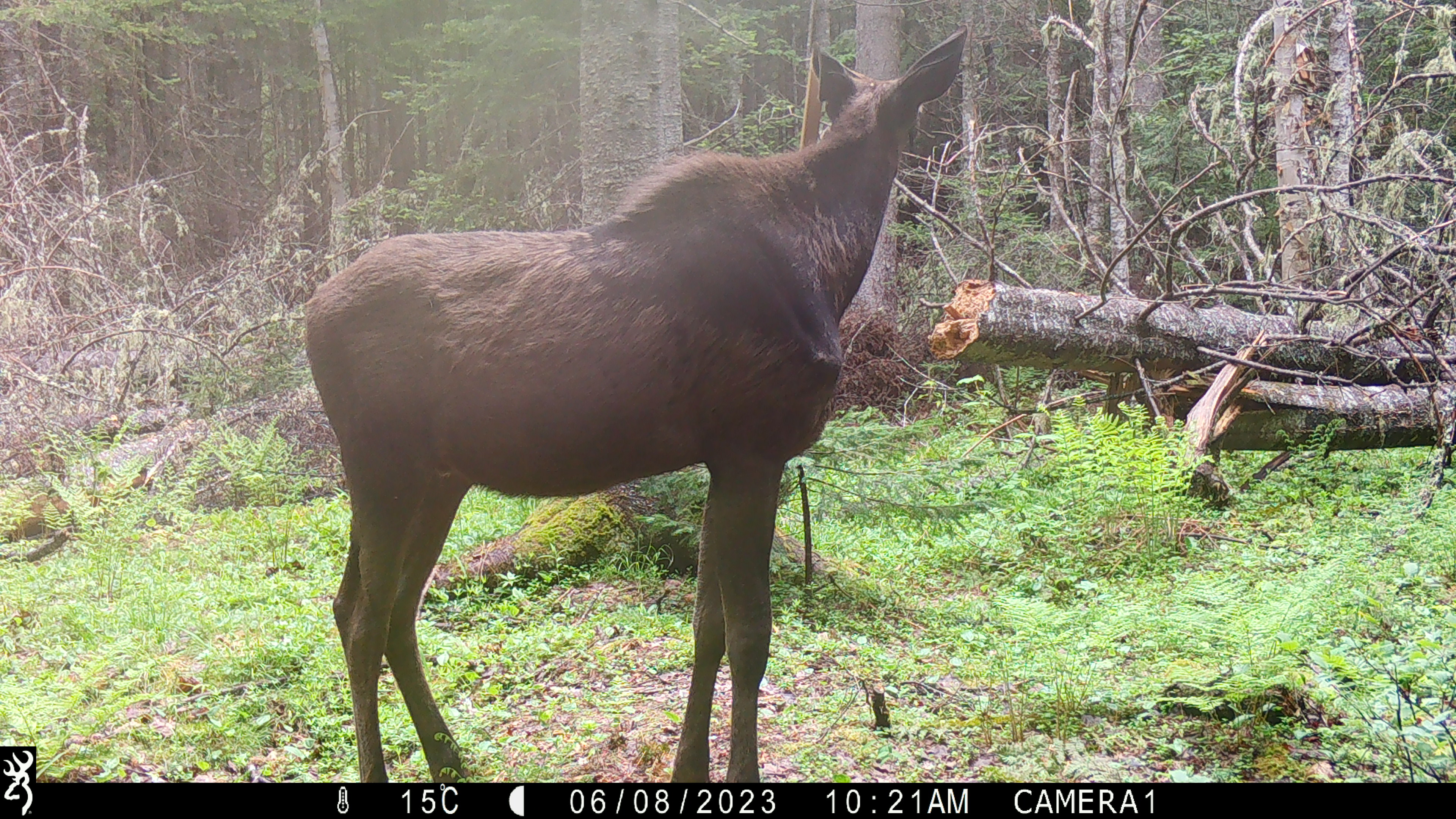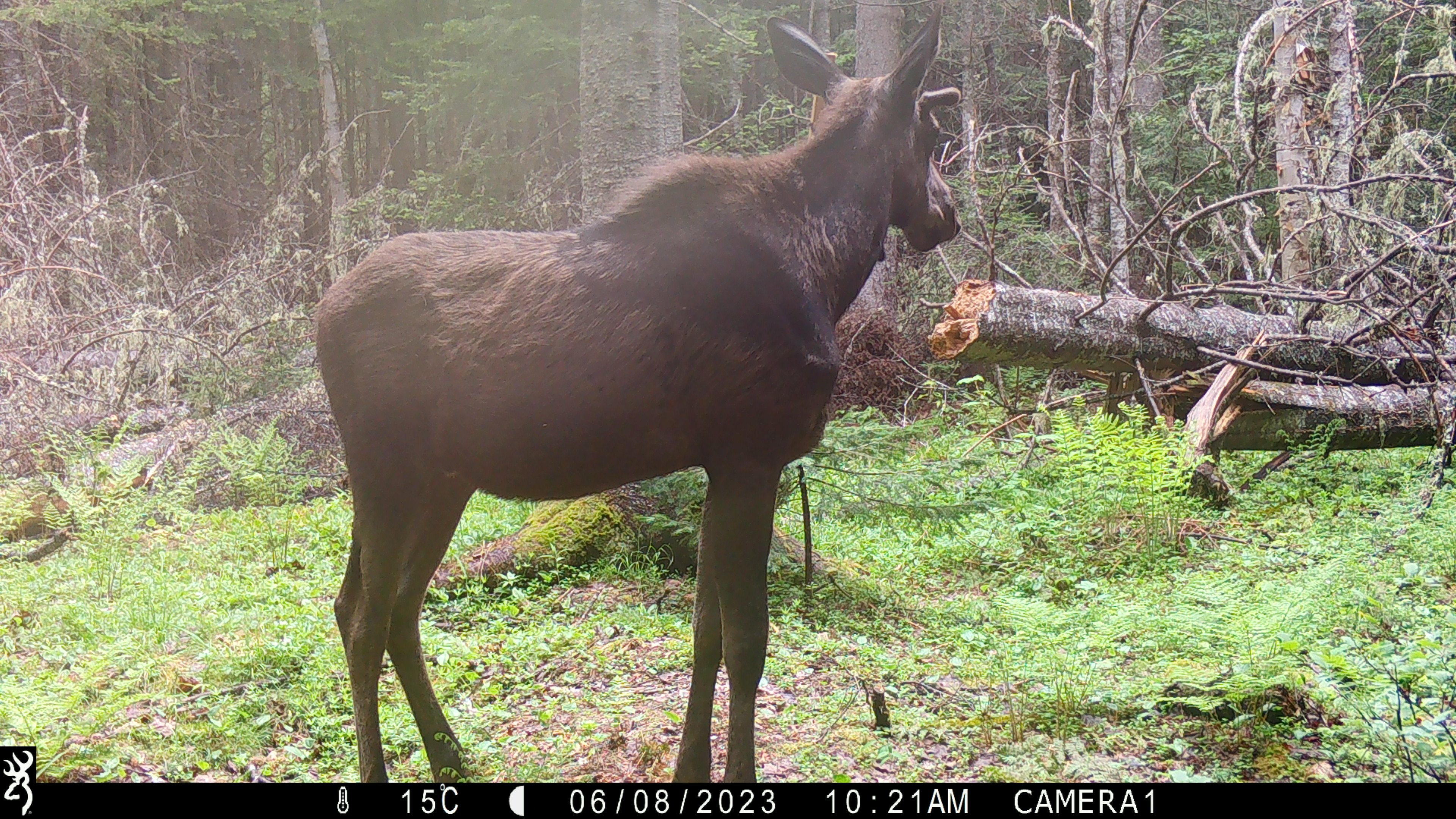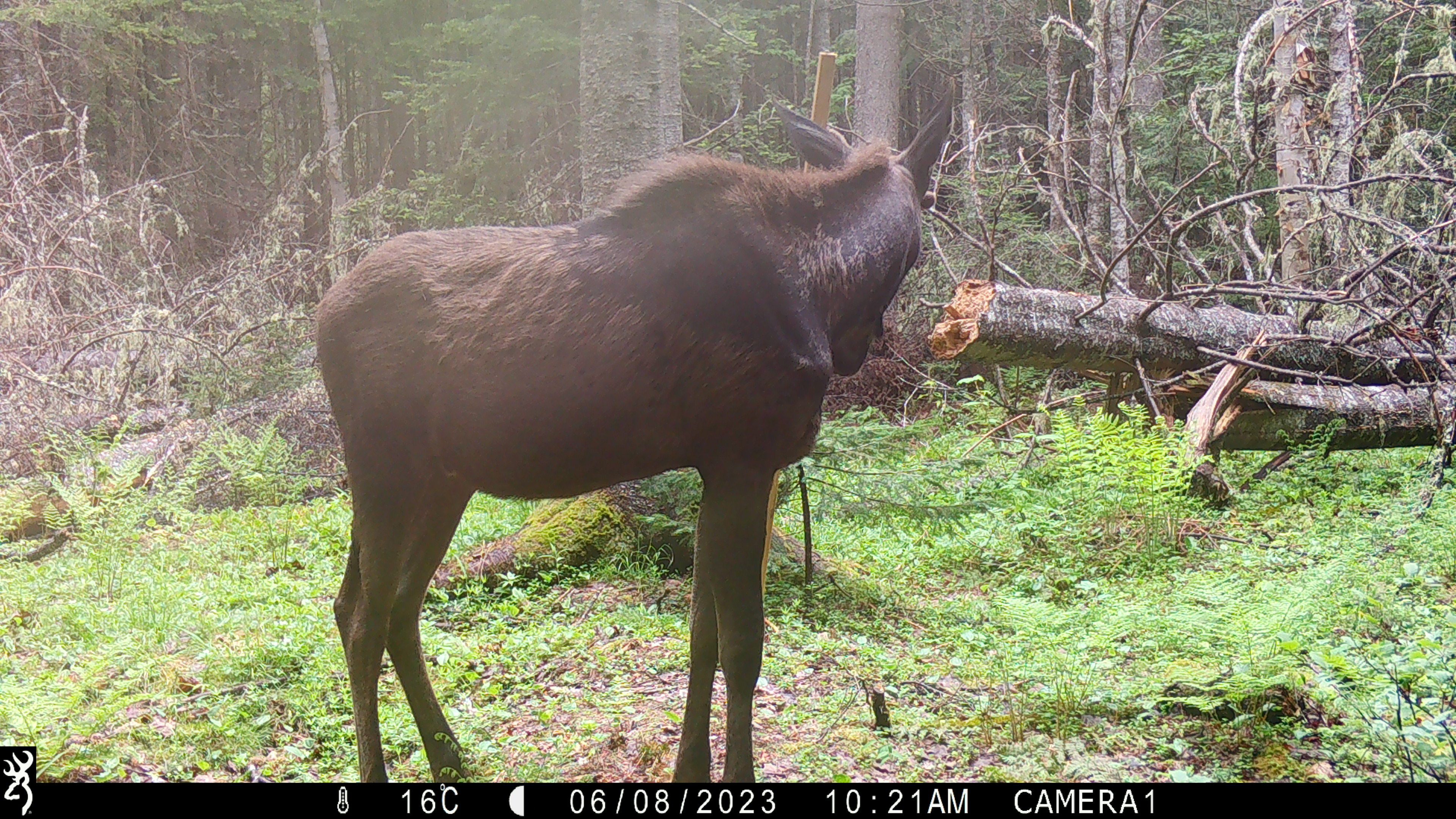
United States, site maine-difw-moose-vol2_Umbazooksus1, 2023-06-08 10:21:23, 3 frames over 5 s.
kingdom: Animalia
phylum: Chordata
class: Mammalia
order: Artiodactyla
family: Cervidae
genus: Alces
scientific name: Alces alces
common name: moose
Moose (Alces alces).